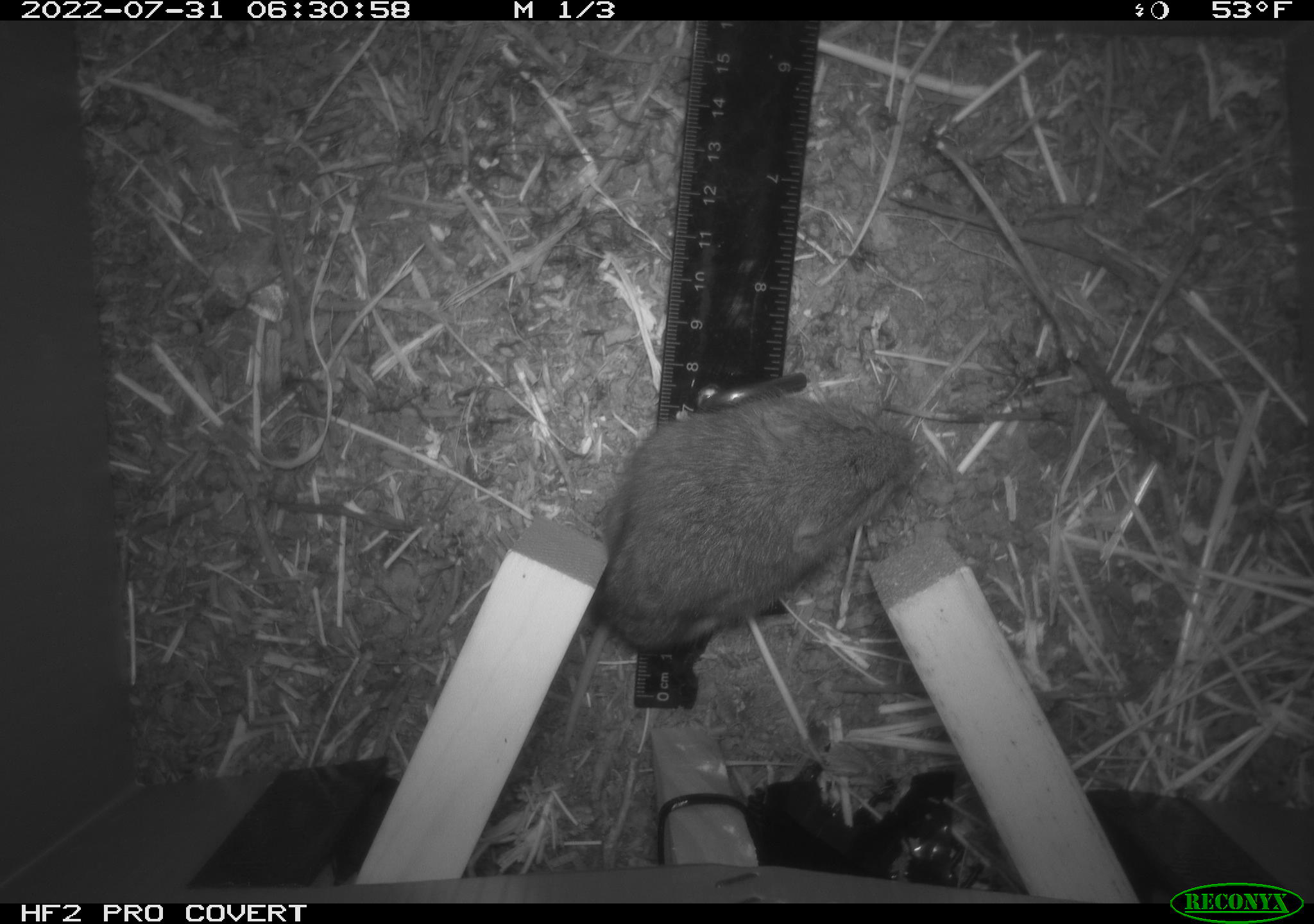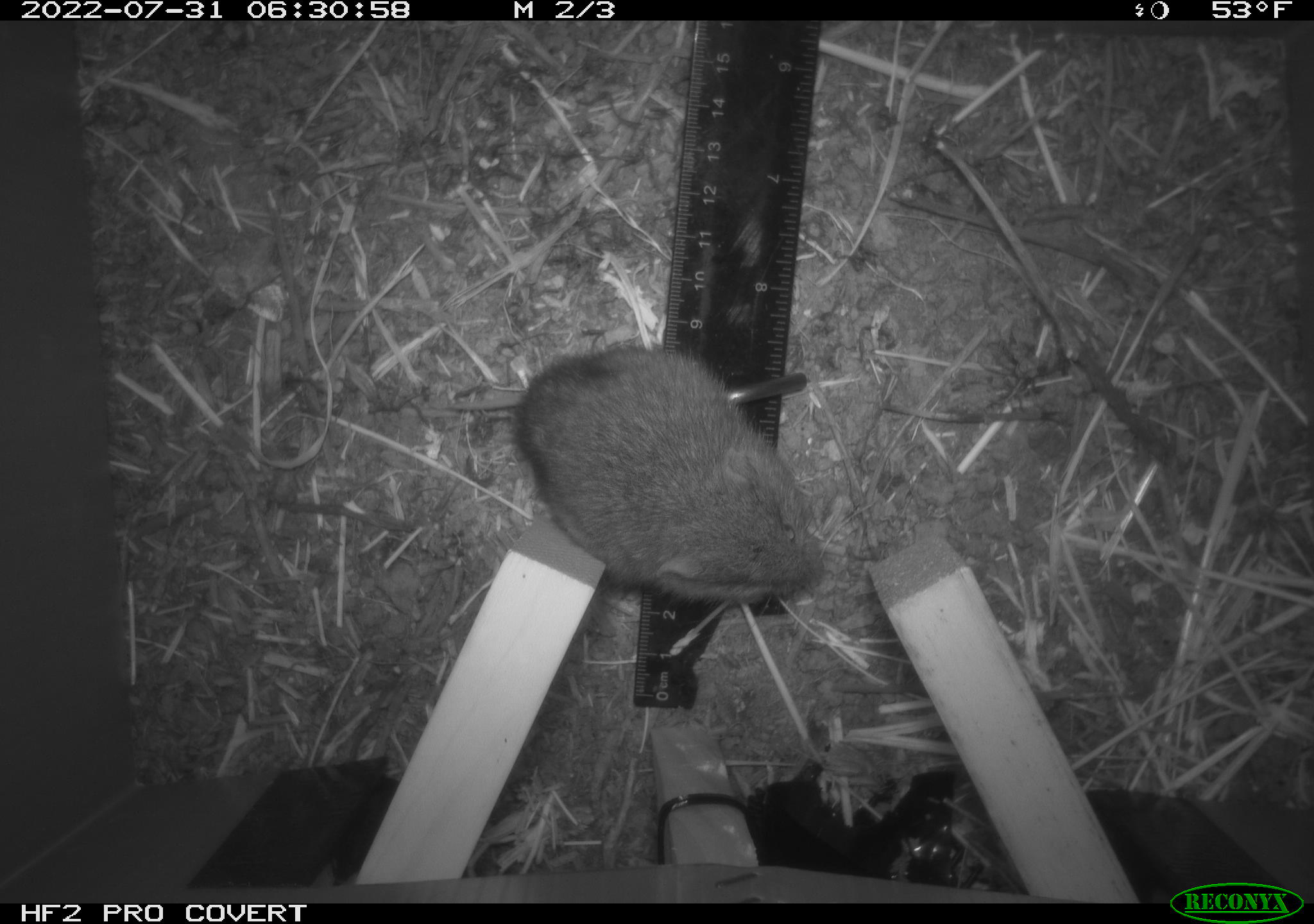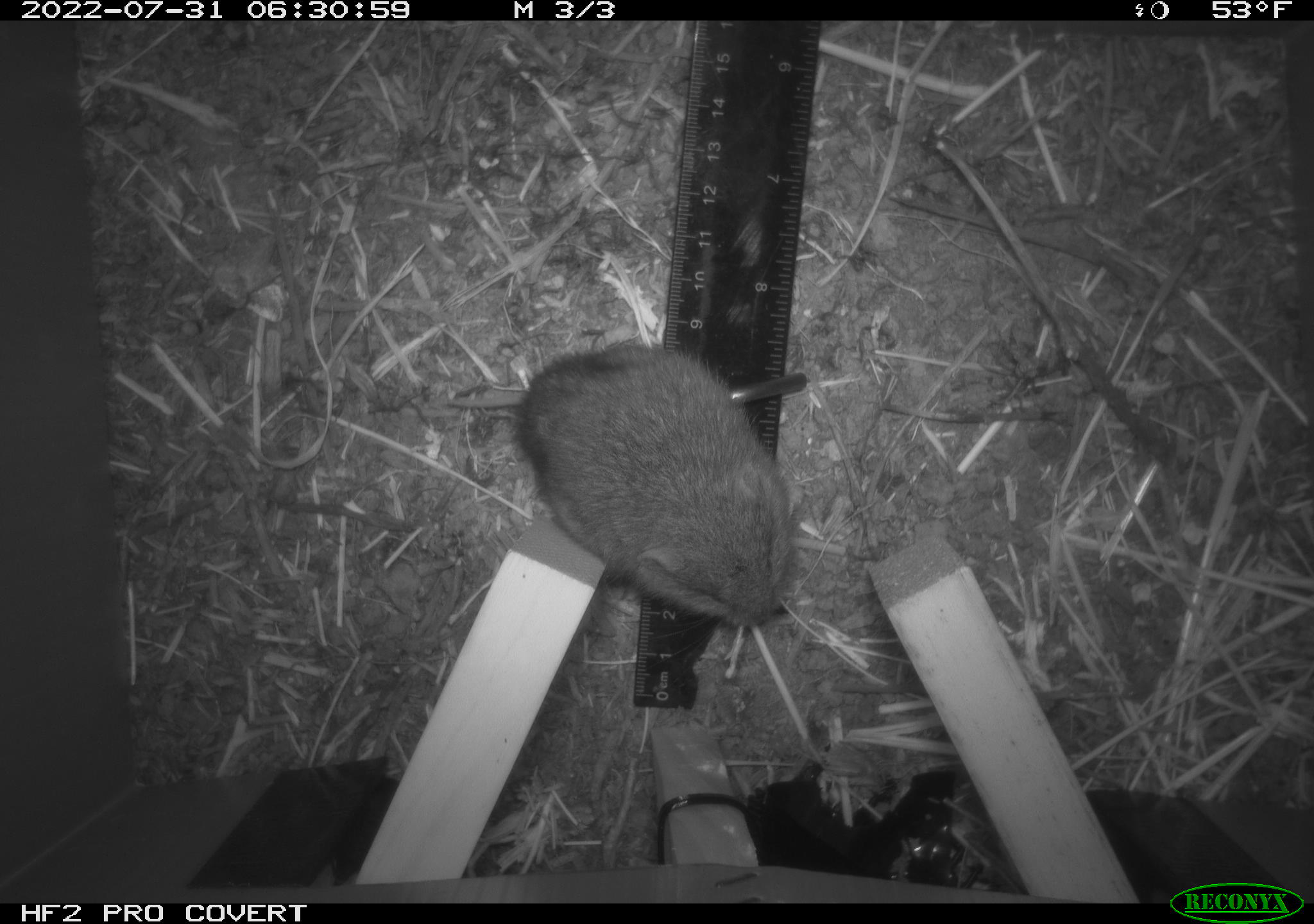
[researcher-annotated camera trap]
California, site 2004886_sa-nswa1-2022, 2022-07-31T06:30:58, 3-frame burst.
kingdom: Animalia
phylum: Chordata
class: Mammalia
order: Rodentia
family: Cricetidae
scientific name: Cricetidae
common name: hamsters, voles, lemmings, and allies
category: cricetidae family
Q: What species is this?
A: Cricetidae family (hamsters, voles, lemmings, and allies) (Cricetidae).